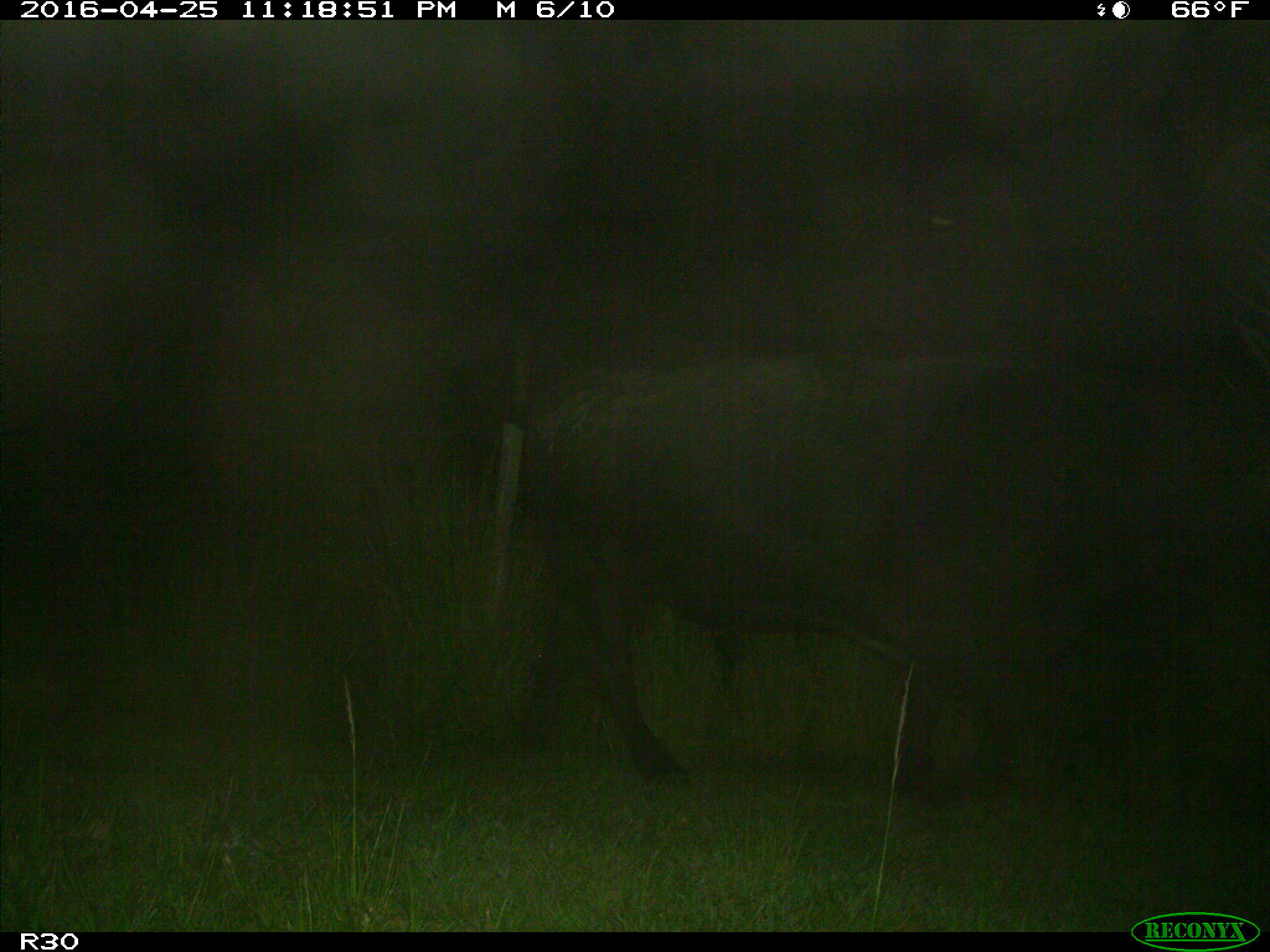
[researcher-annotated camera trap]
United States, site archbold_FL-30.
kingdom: Animalia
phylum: Chordata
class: Mammalia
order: Artiodactyla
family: Bovidae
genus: Bos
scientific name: Bos taurus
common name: domestic cow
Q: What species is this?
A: Bos taurus (domestic cow).